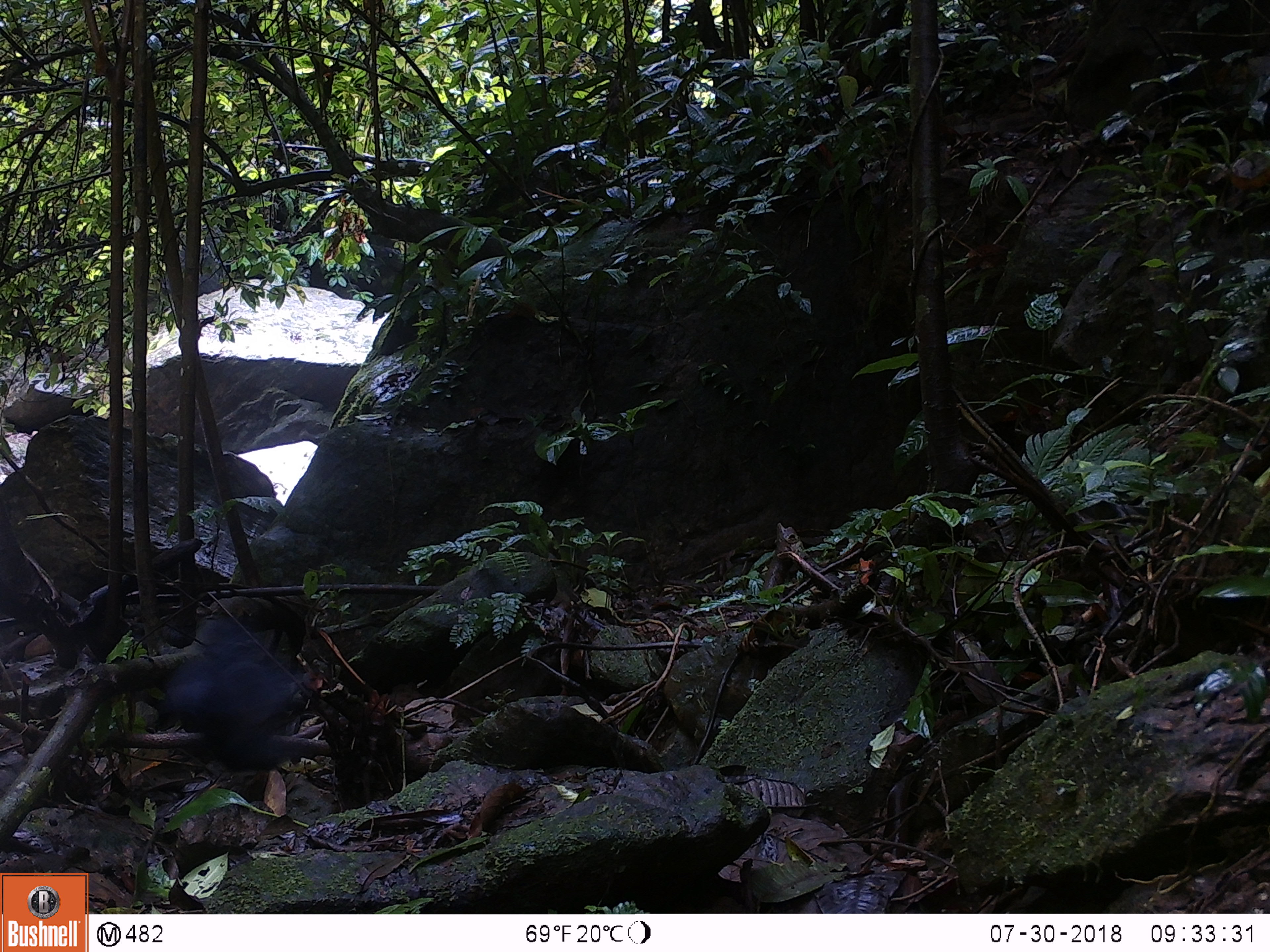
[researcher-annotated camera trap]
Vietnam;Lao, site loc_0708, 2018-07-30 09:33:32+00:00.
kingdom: Animalia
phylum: Chordata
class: Aves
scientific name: Aves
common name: bird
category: unidentified bird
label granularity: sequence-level